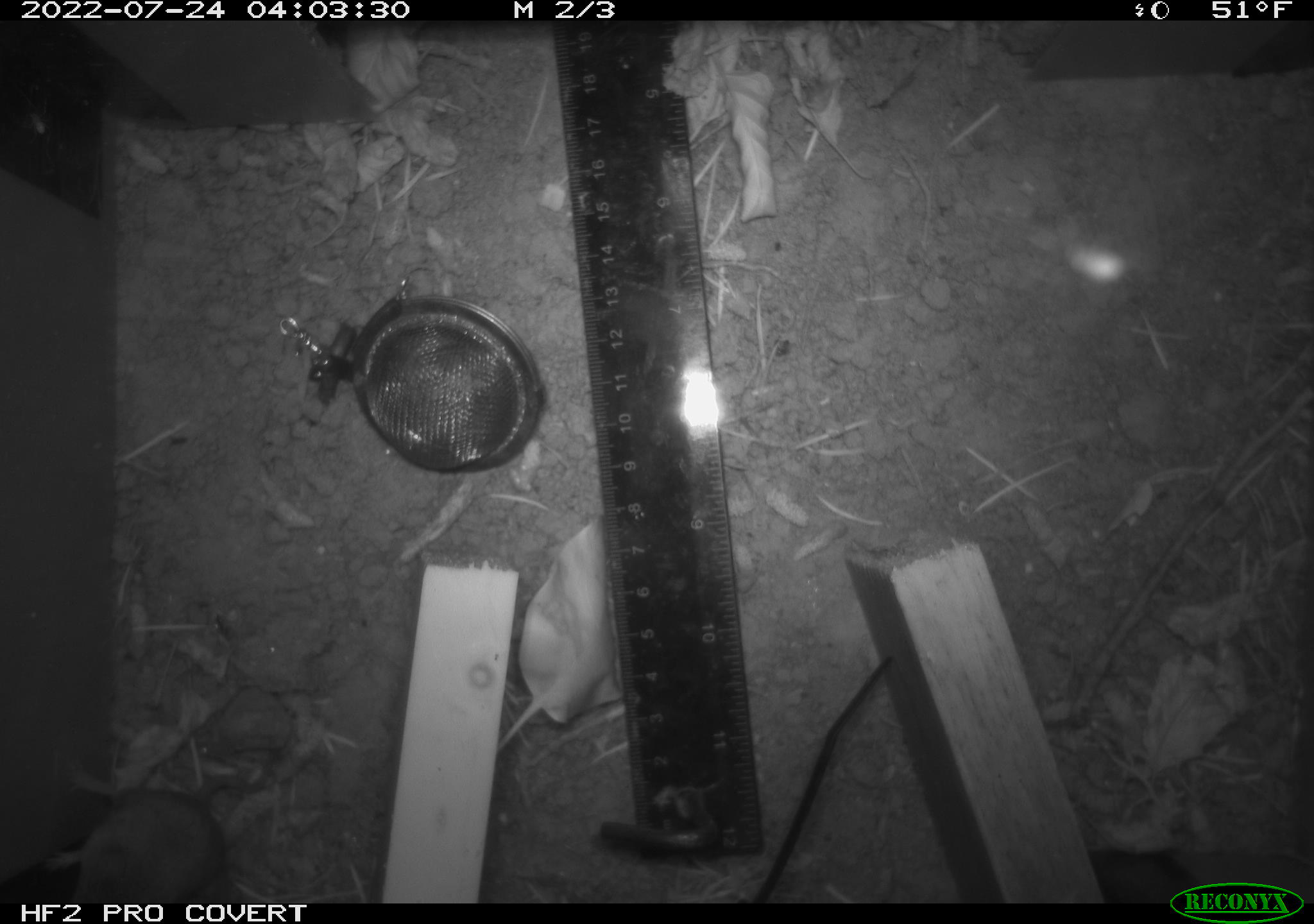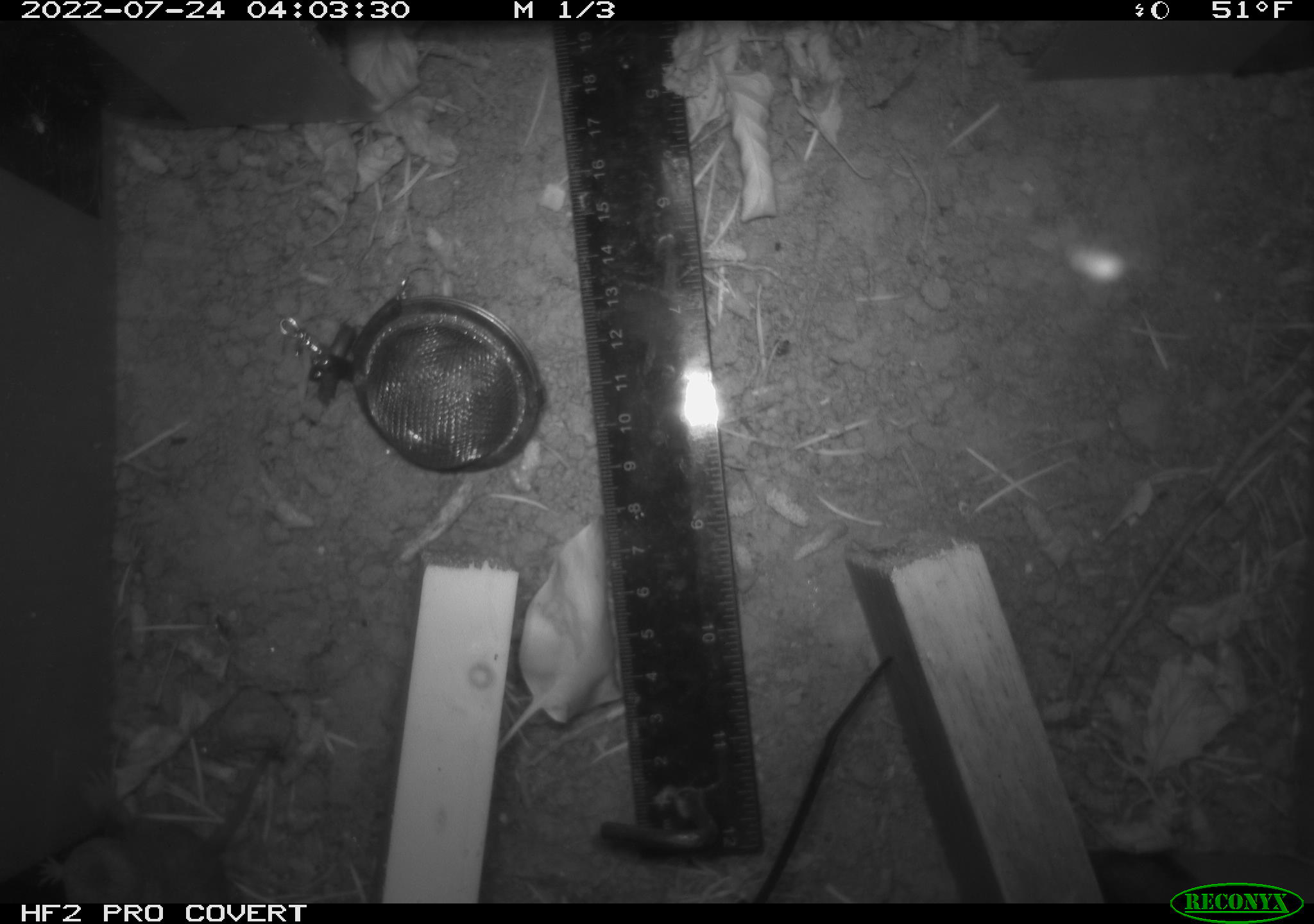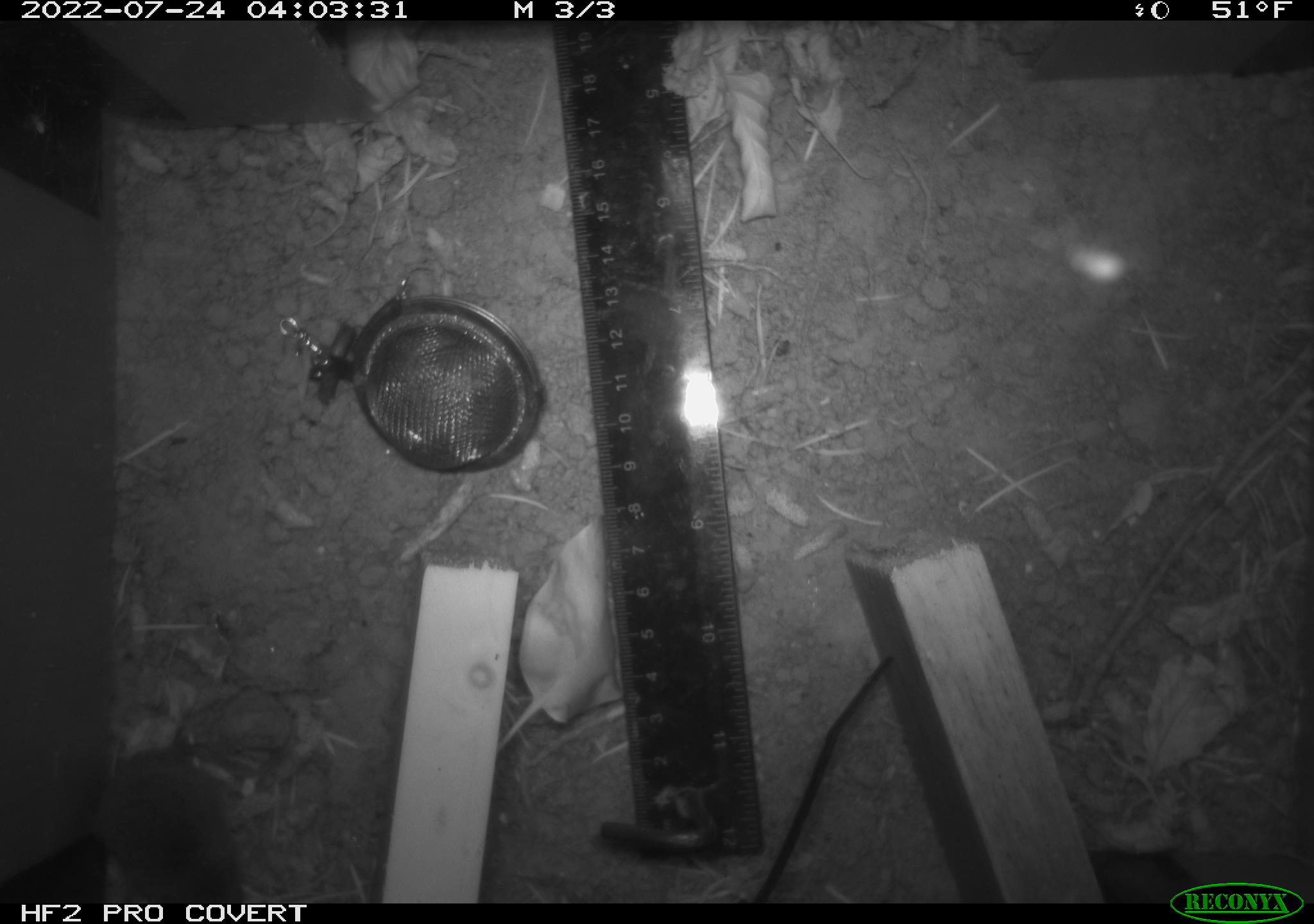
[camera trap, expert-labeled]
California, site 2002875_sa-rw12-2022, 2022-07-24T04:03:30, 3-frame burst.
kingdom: Animalia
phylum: Chordata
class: Mammalia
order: Eulipotyphla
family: Soricidae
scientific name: Soricidae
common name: shrews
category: soricidae family